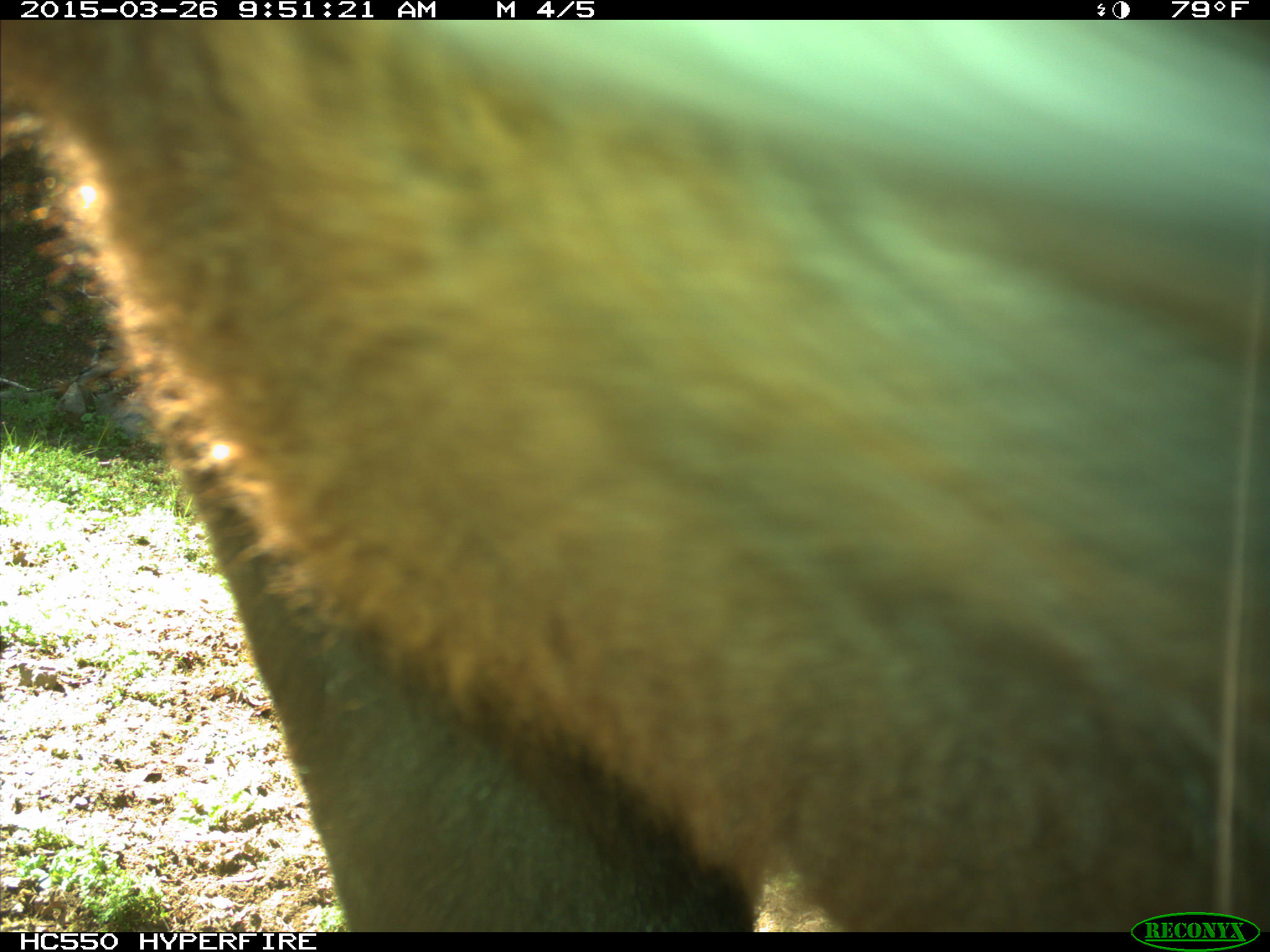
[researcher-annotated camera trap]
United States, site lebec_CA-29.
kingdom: Animalia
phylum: Chordata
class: Mammalia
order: Artiodactyla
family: Bovidae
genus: Bos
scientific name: Bos taurus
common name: domestic cow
Bos taurus (domestic cow).